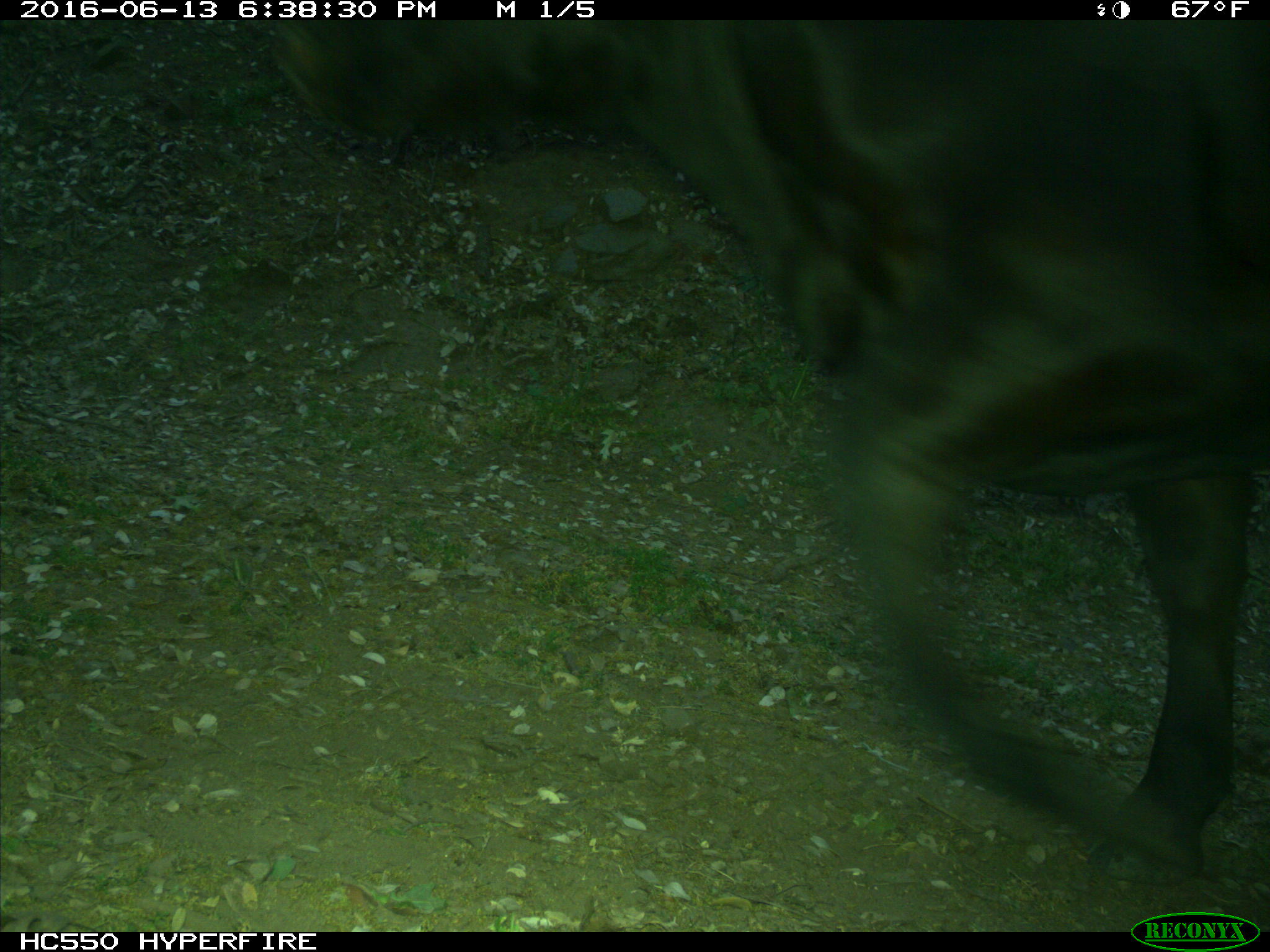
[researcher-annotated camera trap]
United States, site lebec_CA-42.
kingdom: Animalia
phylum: Chordata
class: Mammalia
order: Artiodactyla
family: Bovidae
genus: Bos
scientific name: Bos taurus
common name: domestic cow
Bos taurus (domestic cow).